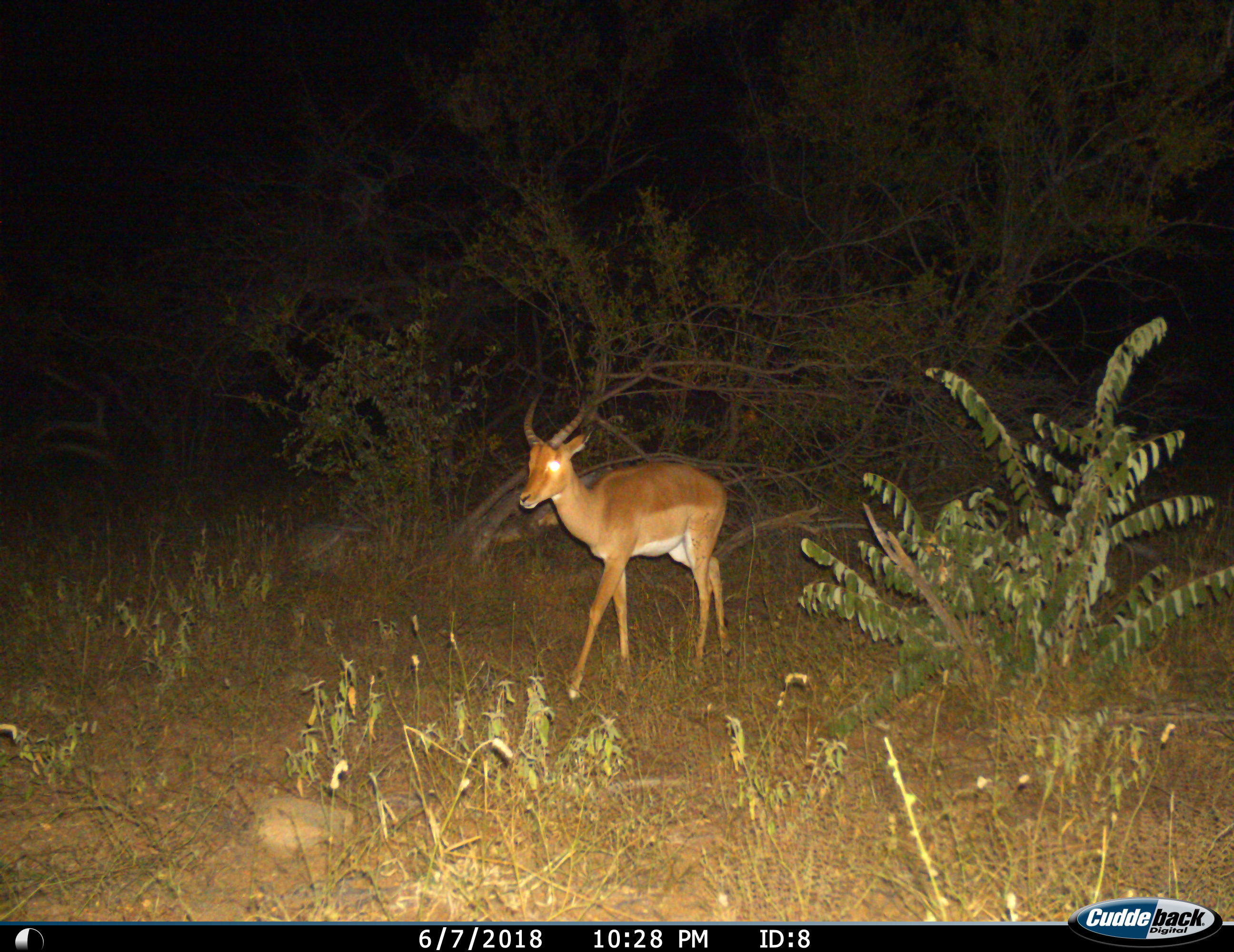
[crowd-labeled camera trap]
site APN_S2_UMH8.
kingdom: Animalia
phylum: Chordata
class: Mammalia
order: Artiodactyla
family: Bovidae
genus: Aepyceros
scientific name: Aepyceros melampus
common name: impala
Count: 1.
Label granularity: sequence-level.